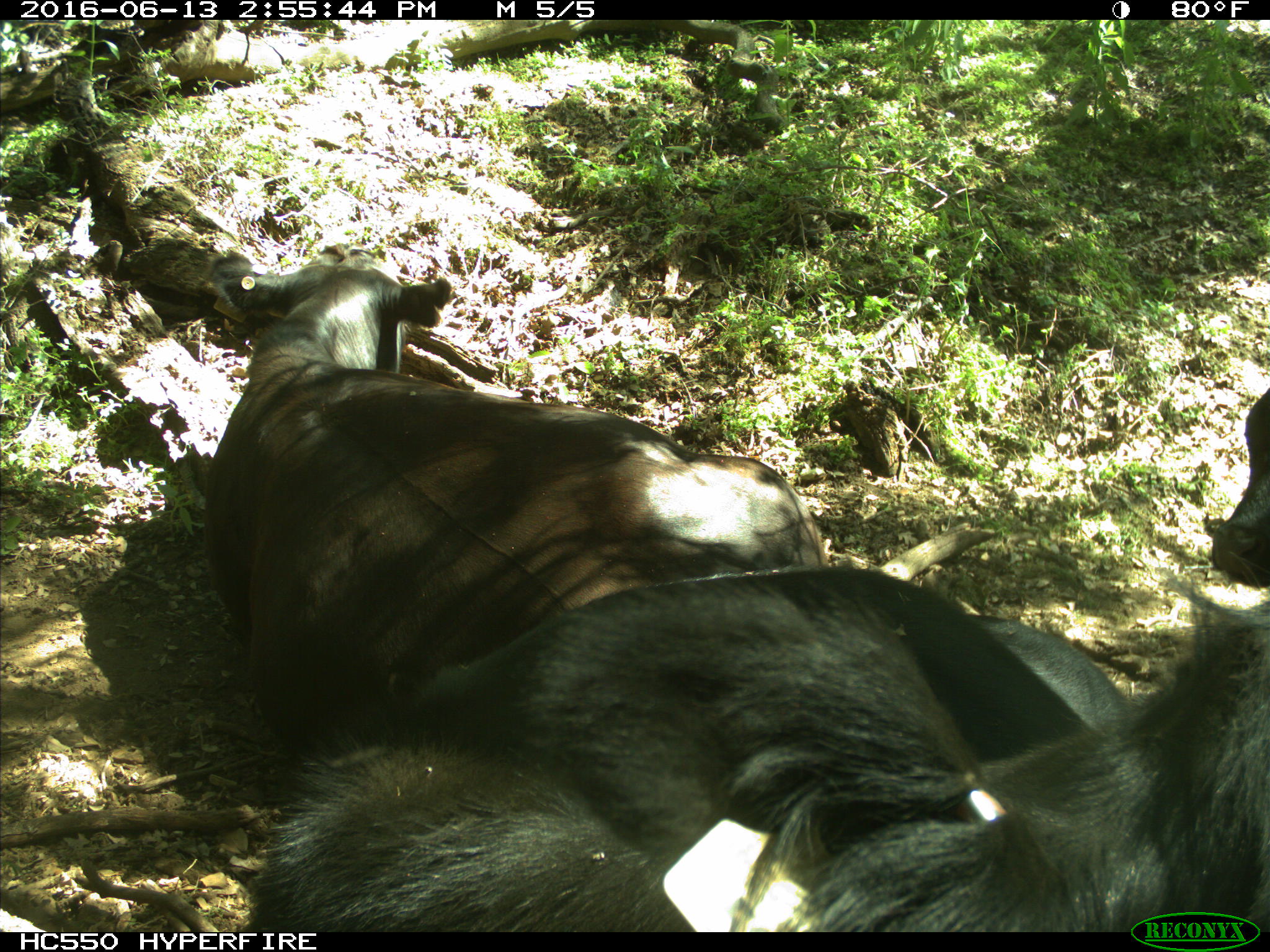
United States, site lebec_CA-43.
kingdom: Animalia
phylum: Chordata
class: Mammalia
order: Artiodactyla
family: Bovidae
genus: Bos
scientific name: Bos taurus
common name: domestic cow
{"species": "Bos taurus (domestic cow)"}